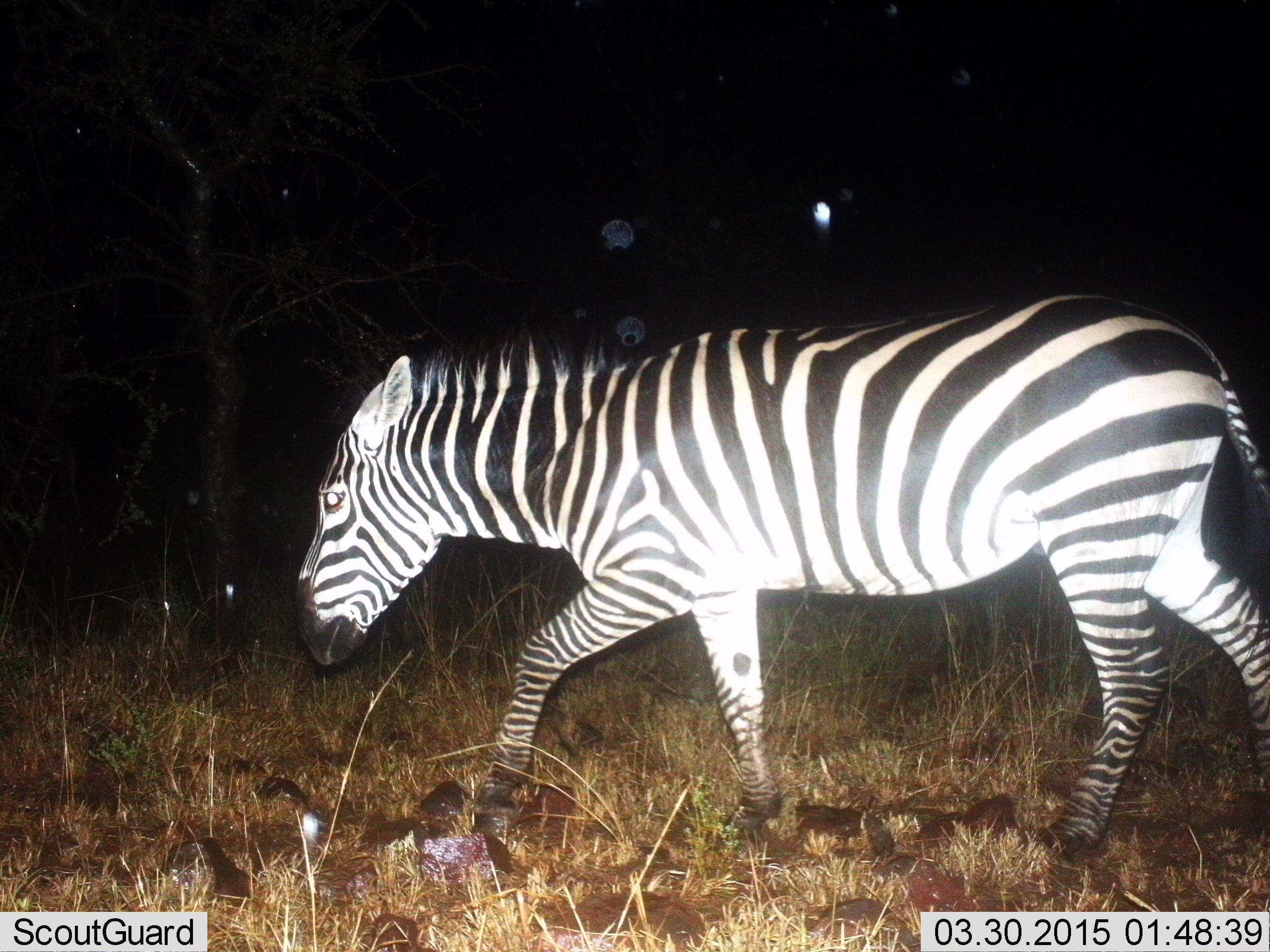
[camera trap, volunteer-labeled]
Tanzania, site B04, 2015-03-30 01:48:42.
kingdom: Animalia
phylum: Chordata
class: Mammalia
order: Perissodactyla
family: Equidae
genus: Equus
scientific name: Equus quagga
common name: plains zebra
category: zebra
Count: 1.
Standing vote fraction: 0%.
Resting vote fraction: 0%.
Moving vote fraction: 100%.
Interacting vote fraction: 0%.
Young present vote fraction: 0%.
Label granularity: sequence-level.